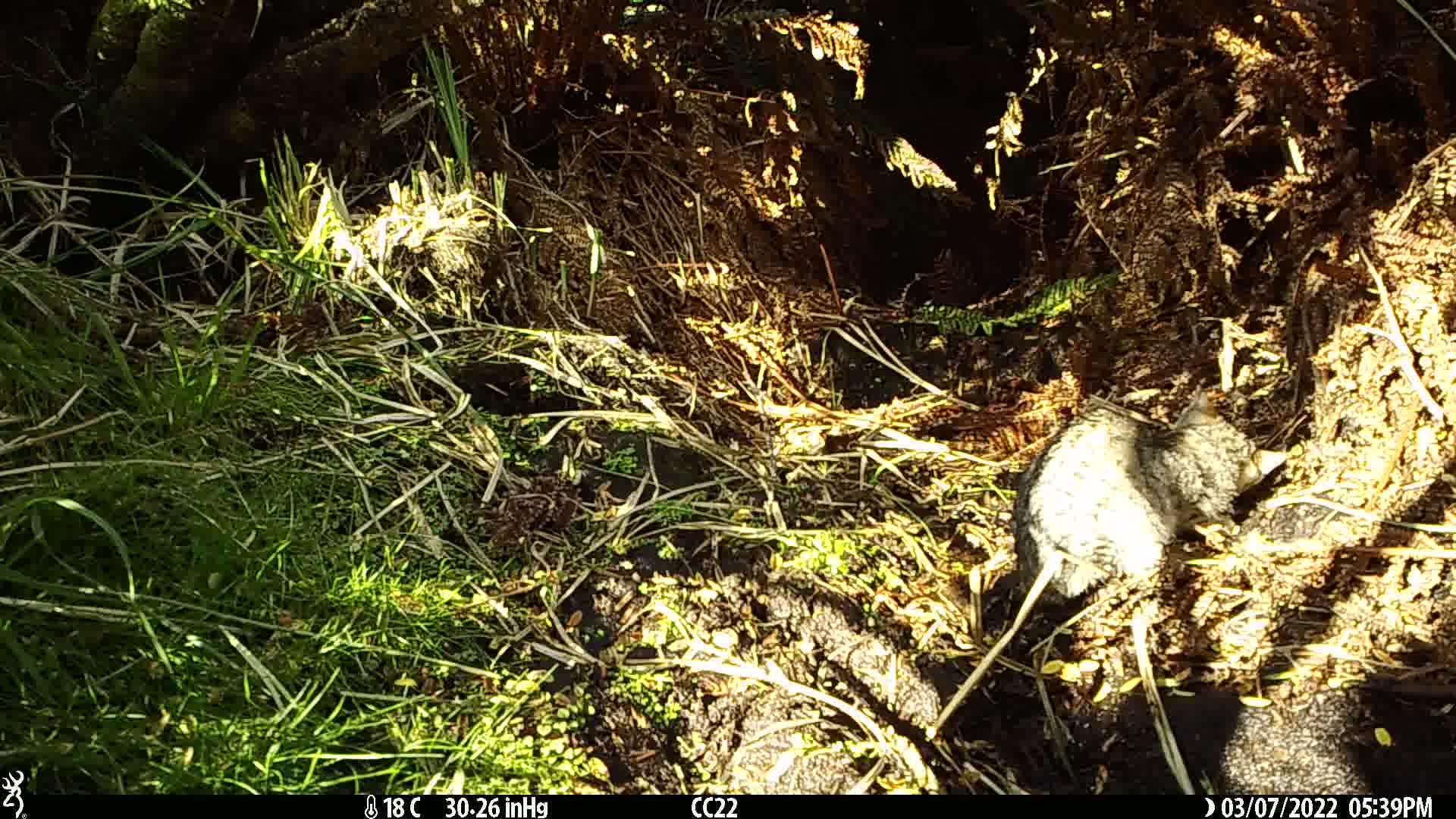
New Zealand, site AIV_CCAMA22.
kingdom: Animalia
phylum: Chordata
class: Mammalia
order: Carnivora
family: Felidae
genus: Felis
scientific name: Felis catus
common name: domestic cat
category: cat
Cat (domestic cat) (Felis catus).